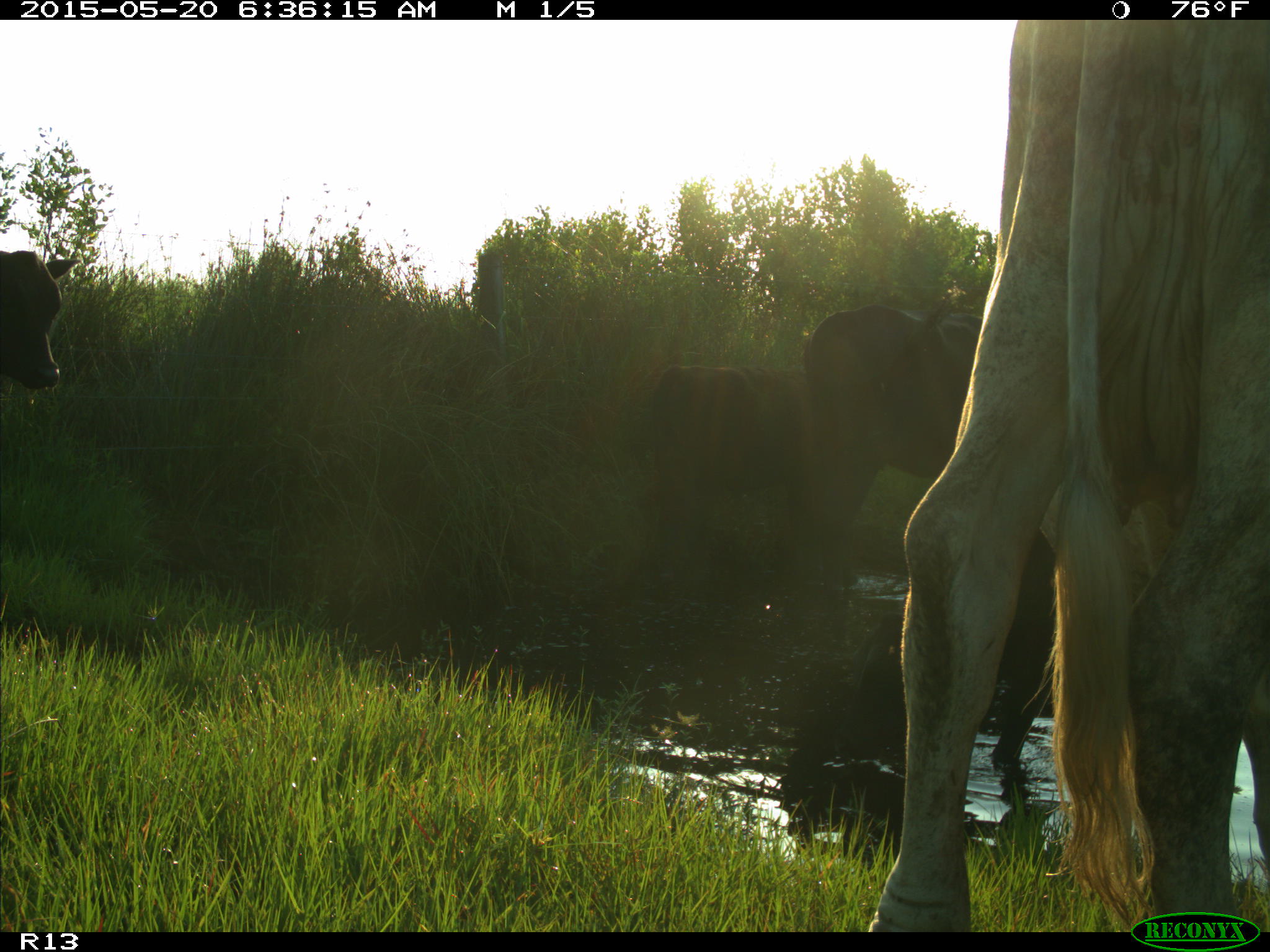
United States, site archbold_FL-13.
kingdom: Animalia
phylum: Chordata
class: Mammalia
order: Artiodactyla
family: Bovidae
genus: Bos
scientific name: Bos taurus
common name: domestic cow